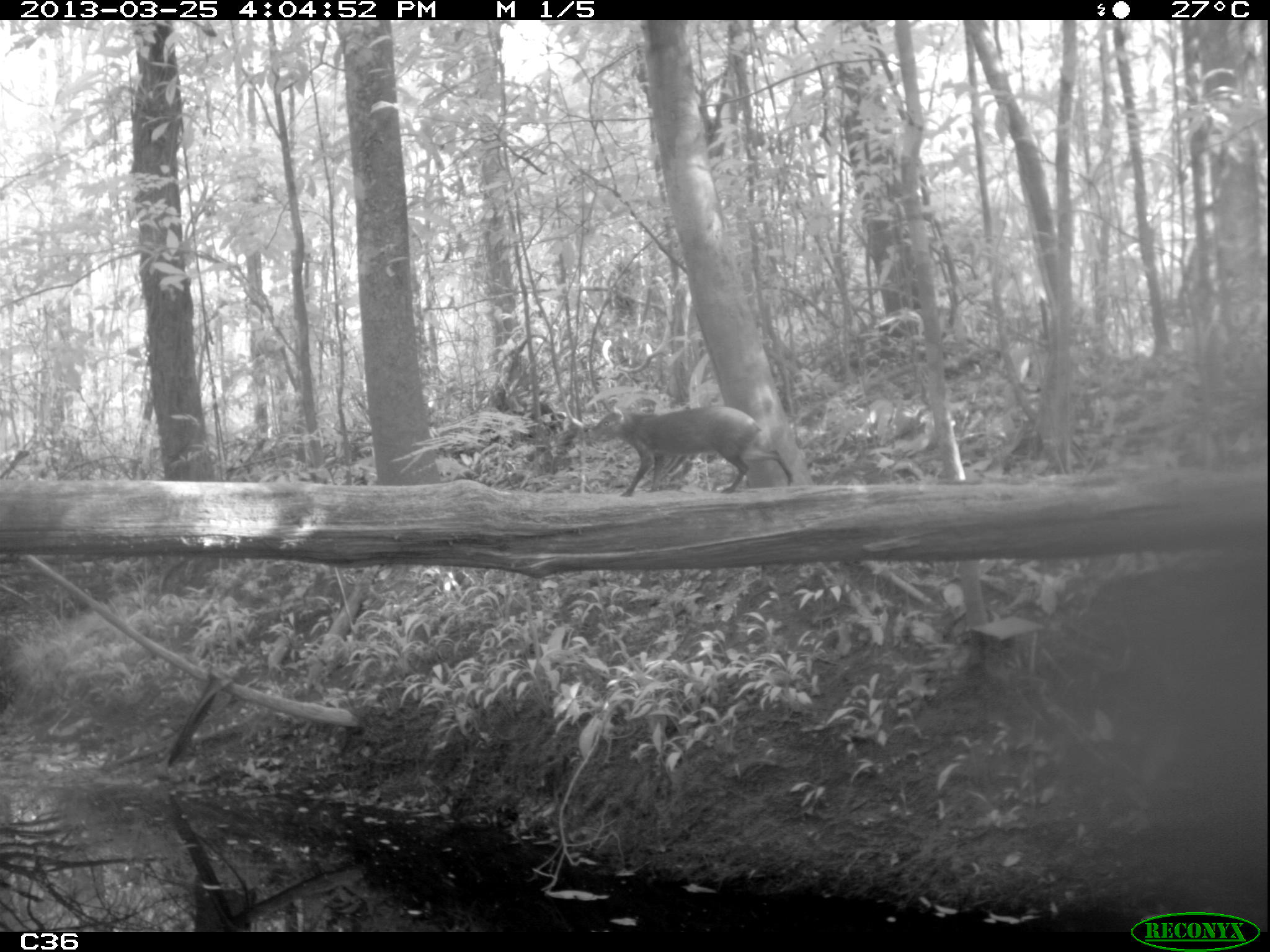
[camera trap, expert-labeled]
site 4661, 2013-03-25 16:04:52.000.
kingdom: Animalia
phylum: Chordata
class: Mammalia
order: Rodentia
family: Dasyproctidae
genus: Dasyprocta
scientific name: Dasyprocta leporina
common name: red-rumped agouti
Dasyprocta leporina (red-rumped agouti), count 1, age adult.